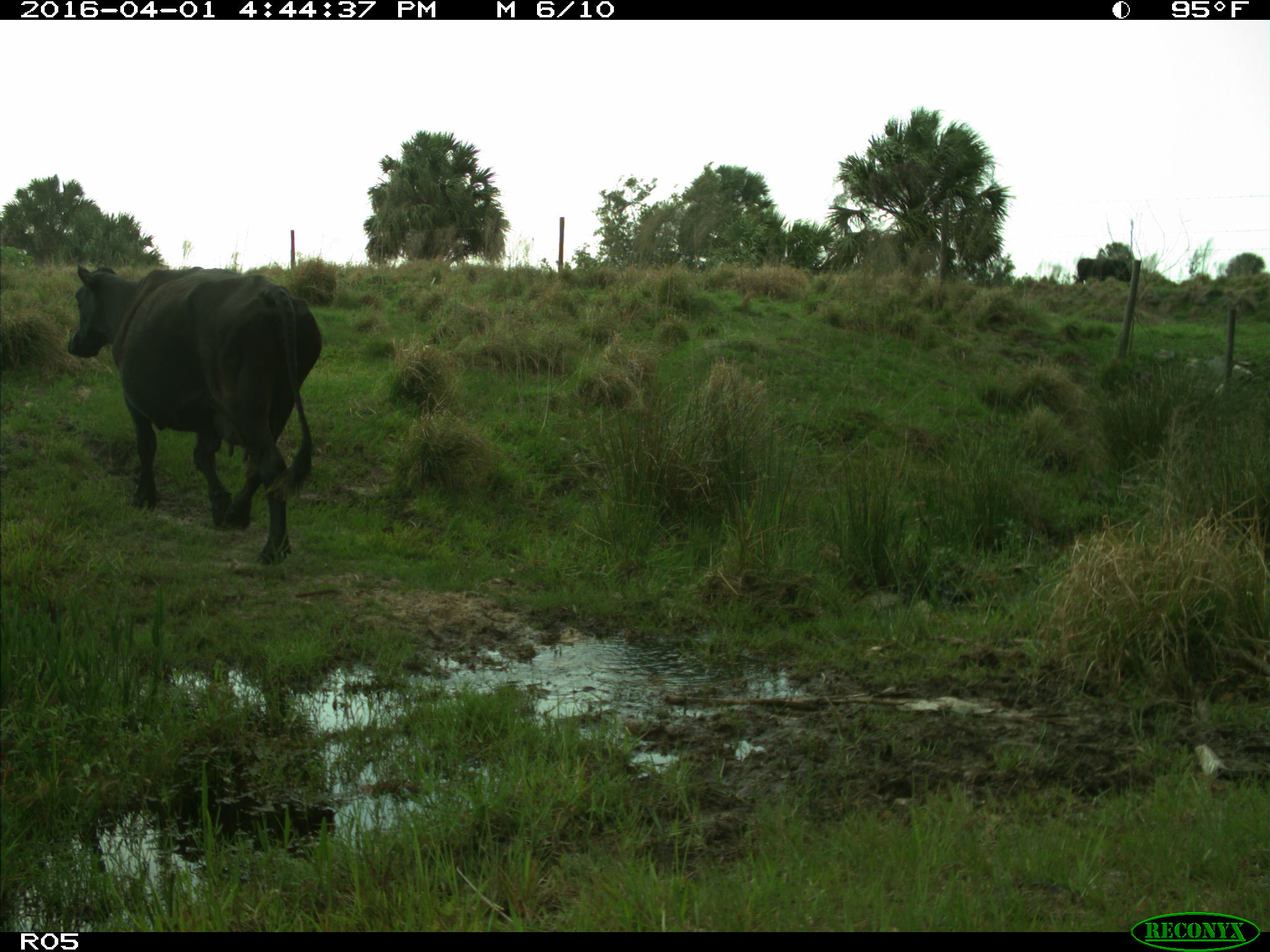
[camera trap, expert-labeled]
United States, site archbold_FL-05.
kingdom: Animalia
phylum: Chordata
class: Mammalia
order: Artiodactyla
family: Bovidae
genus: Bos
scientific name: Bos taurus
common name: domestic cow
Bos taurus (domestic cow).